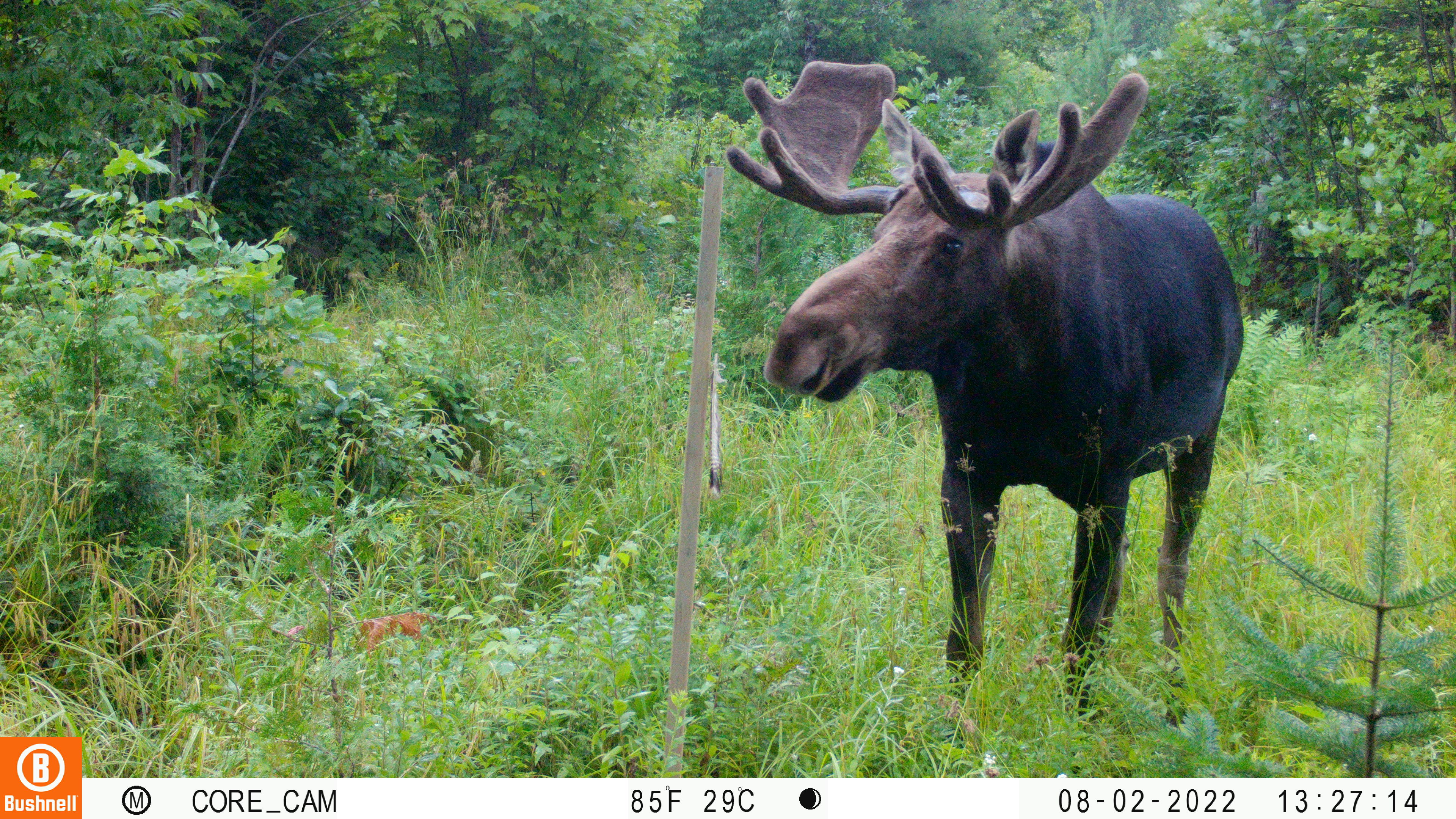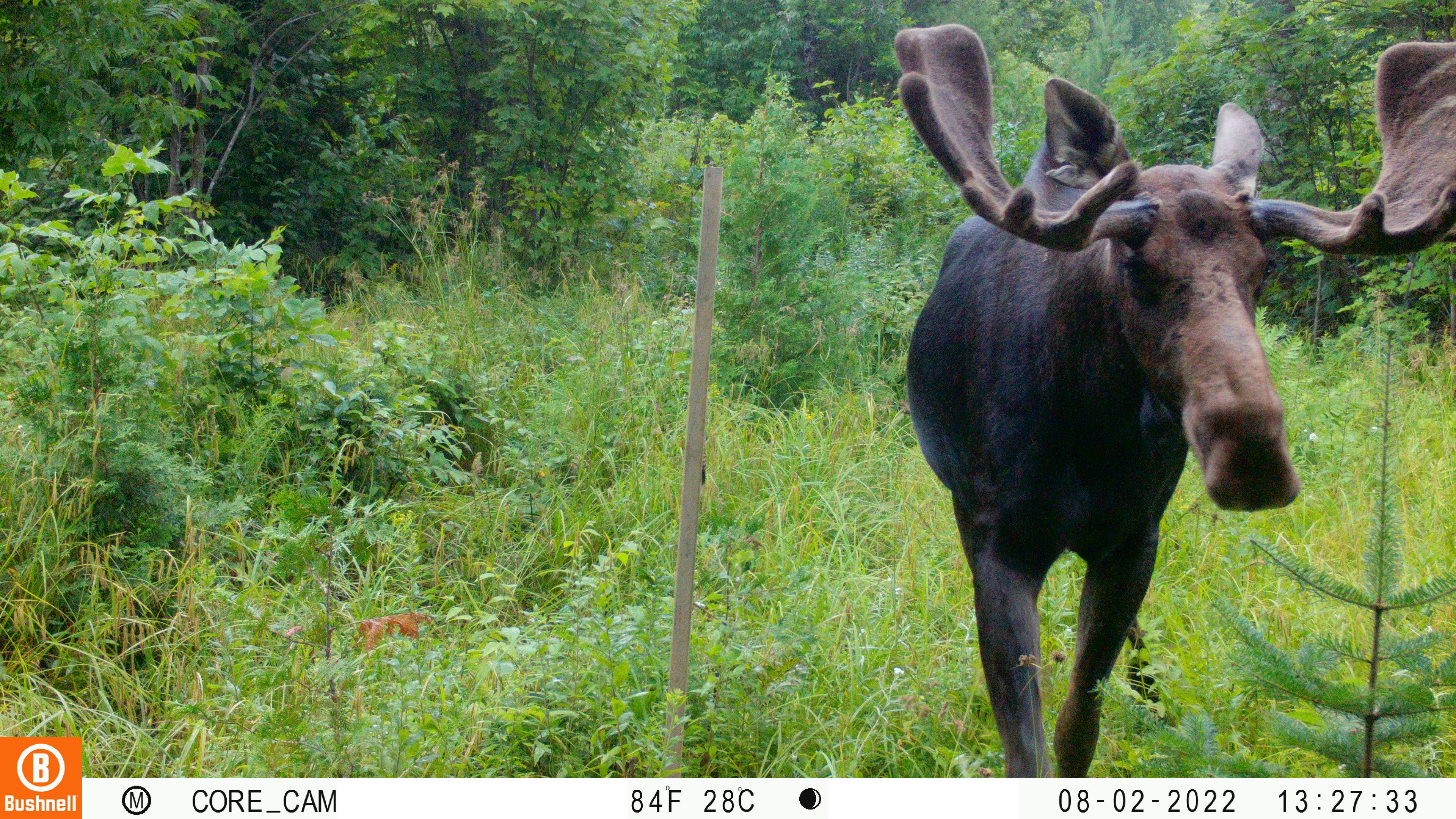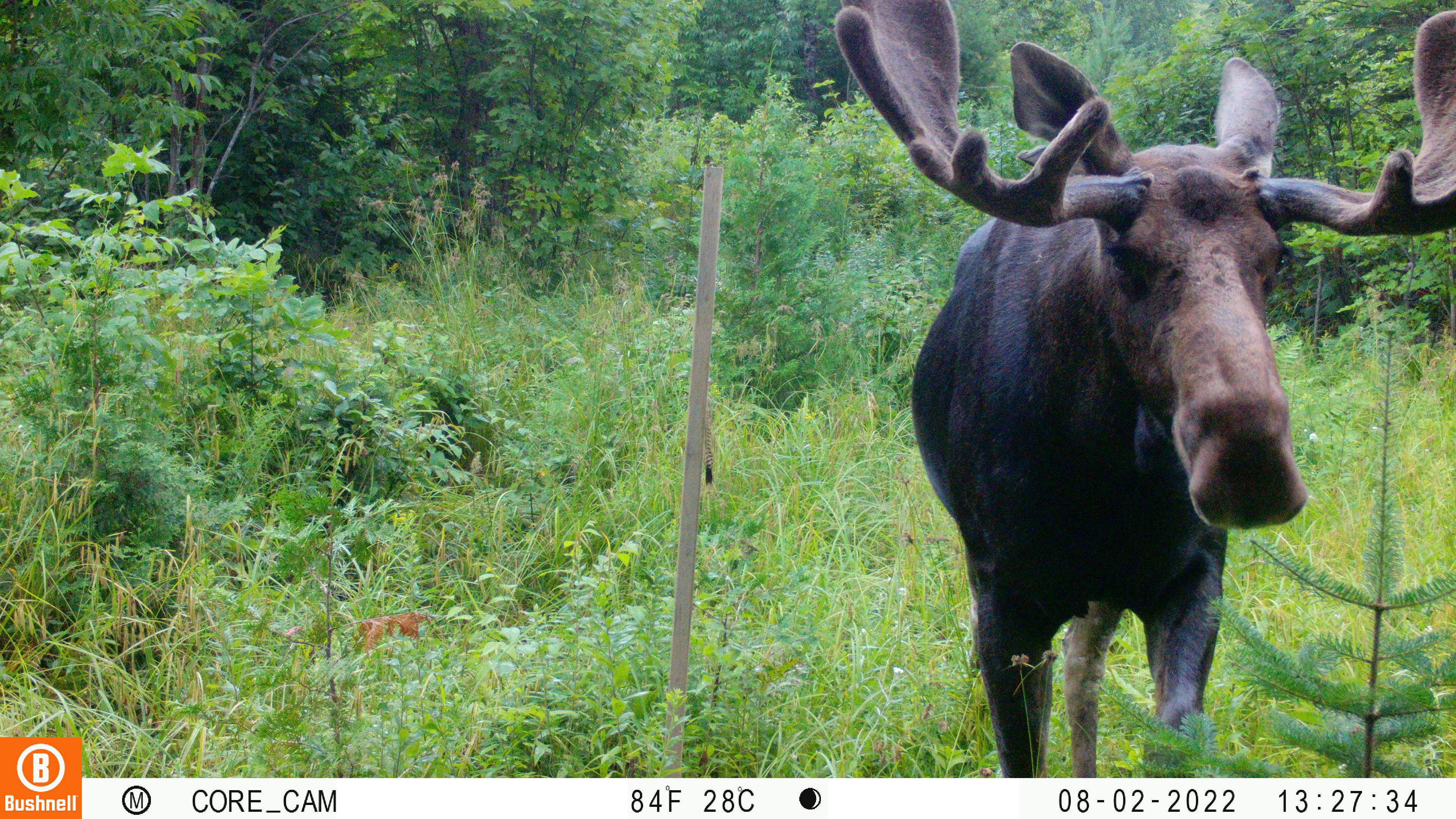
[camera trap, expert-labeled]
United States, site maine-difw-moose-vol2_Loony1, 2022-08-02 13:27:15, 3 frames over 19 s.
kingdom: Animalia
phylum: Chordata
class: Mammalia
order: Artiodactyla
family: Cervidae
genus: Alces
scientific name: Alces alces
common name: moose